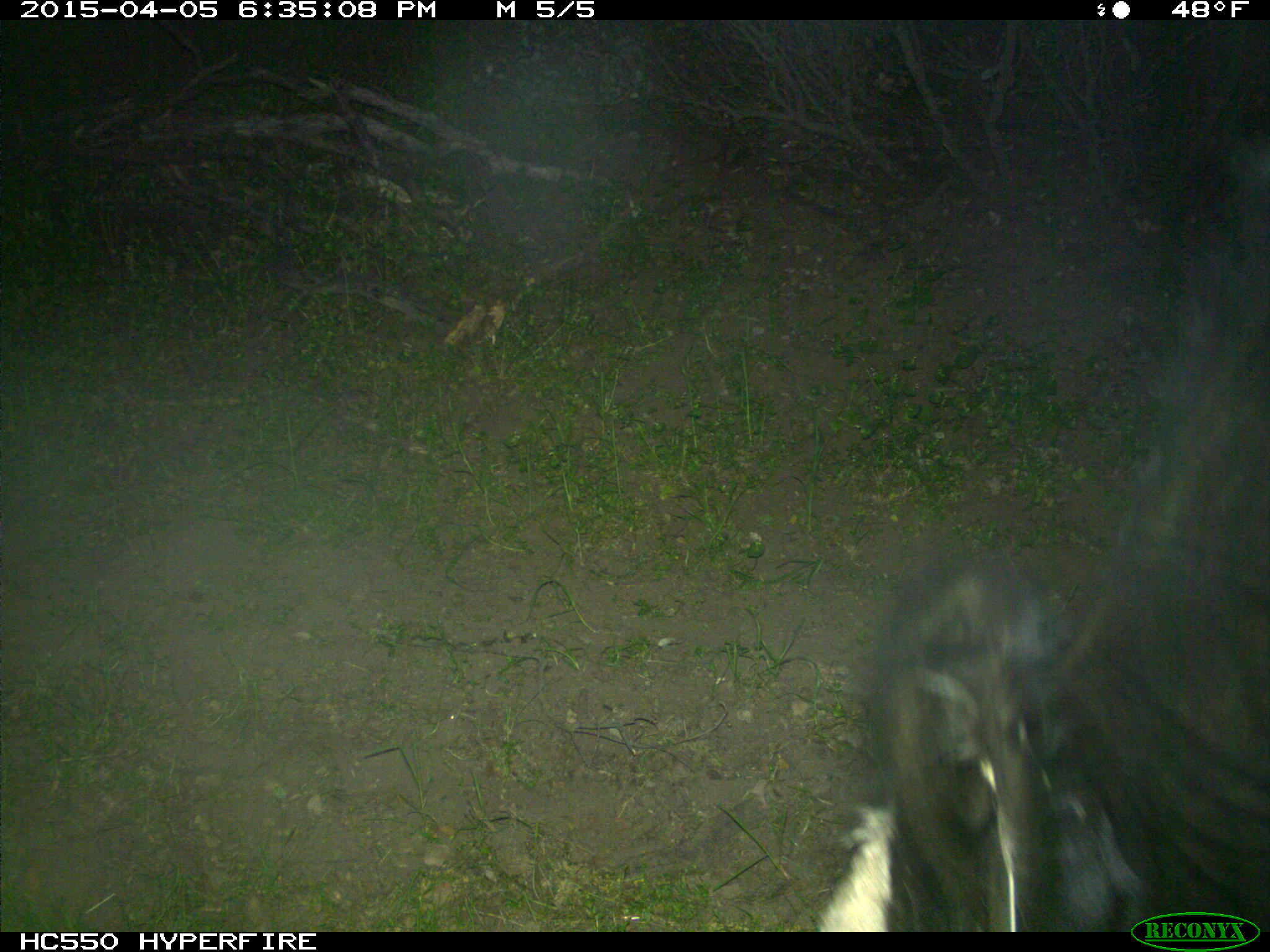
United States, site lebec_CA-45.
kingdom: Animalia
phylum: Chordata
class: Mammalia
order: Artiodactyla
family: Bovidae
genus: Bos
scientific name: Bos taurus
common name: domestic cow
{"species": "Bos taurus (domestic cow)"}